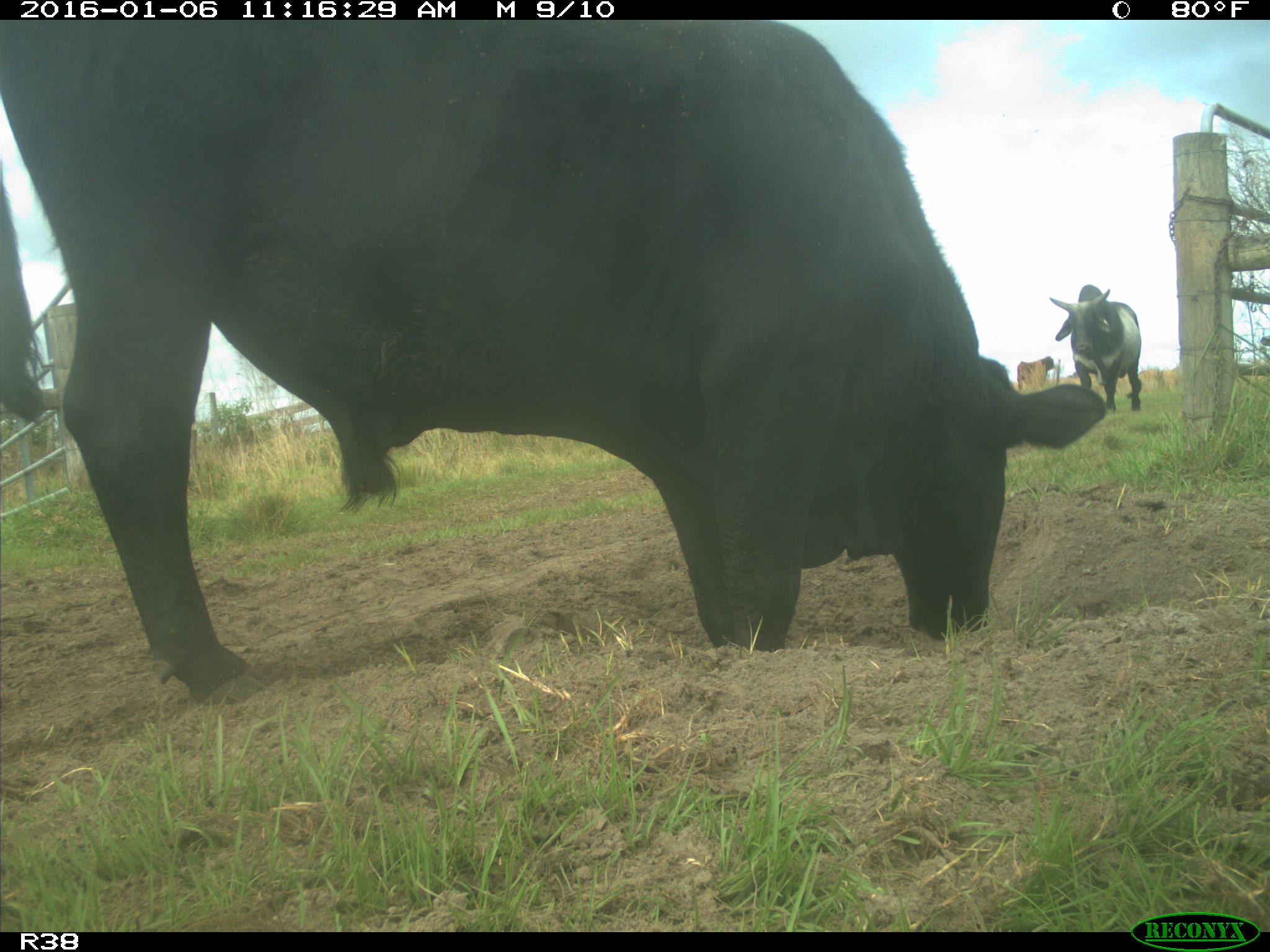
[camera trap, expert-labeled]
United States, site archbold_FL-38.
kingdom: Animalia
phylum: Chordata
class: Mammalia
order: Artiodactyla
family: Bovidae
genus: Bos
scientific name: Bos taurus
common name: domestic cow